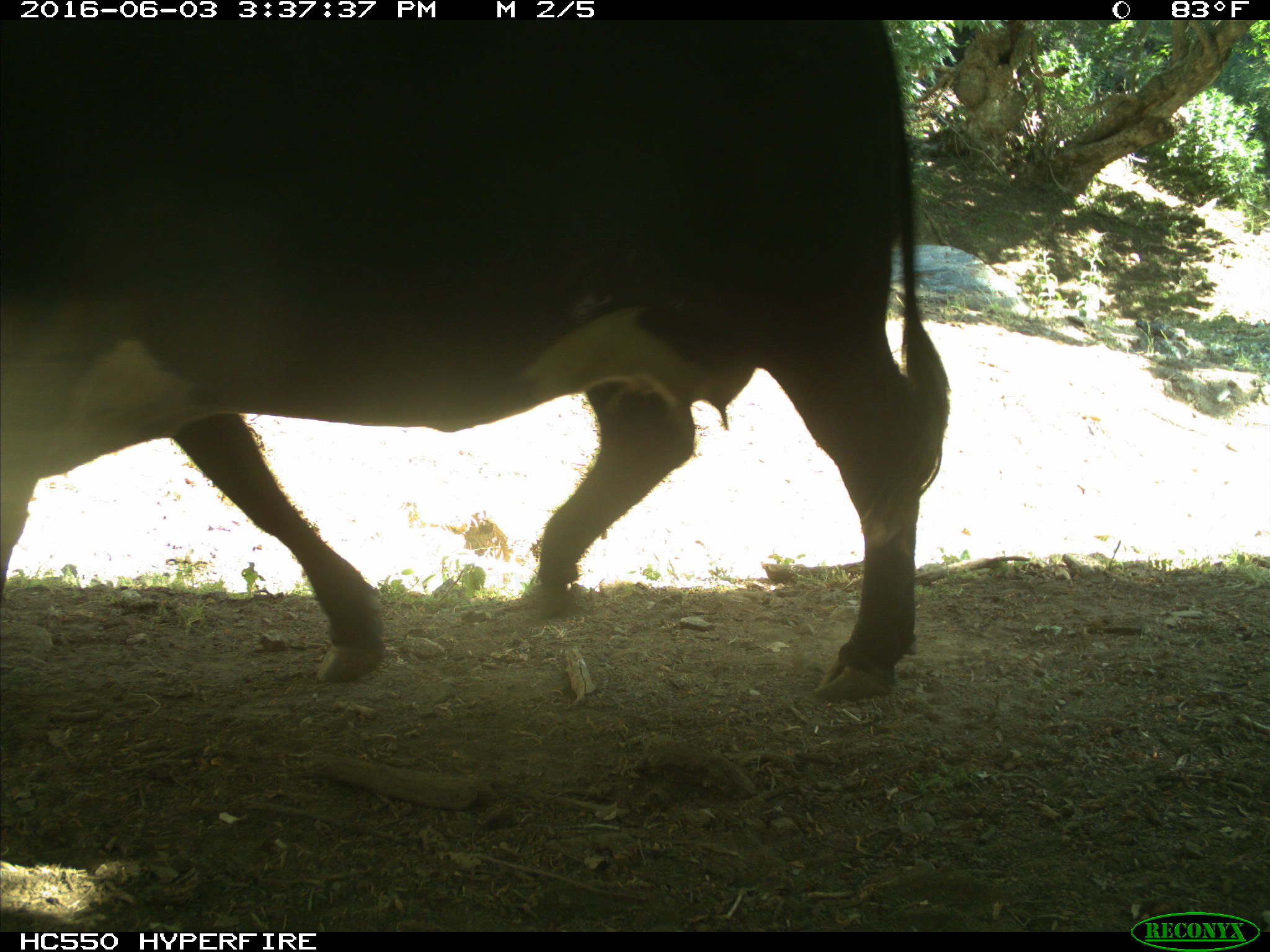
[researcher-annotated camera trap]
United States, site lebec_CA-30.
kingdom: Animalia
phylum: Chordata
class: Mammalia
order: Artiodactyla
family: Bovidae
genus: Bos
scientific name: Bos taurus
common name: domestic cow